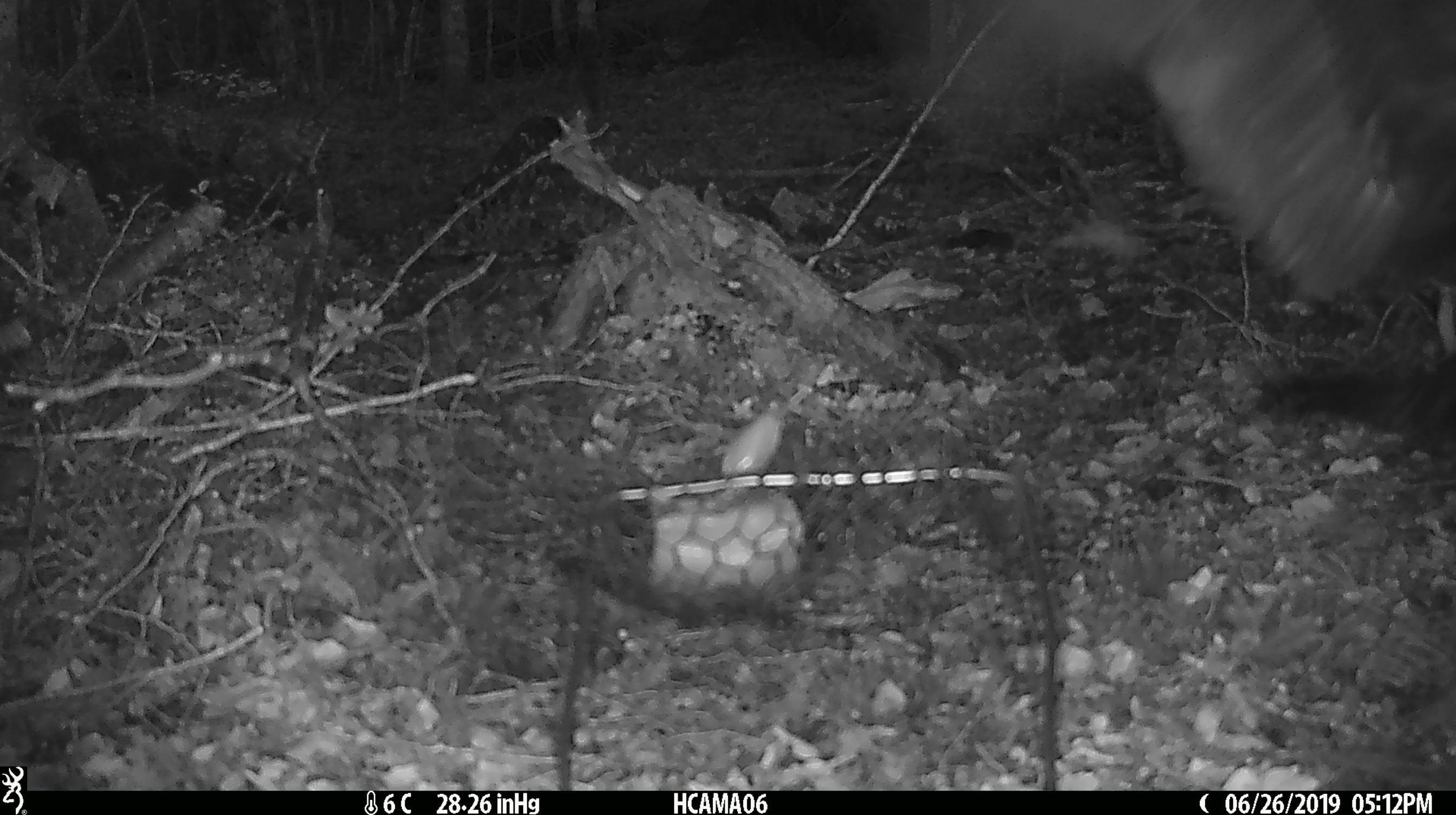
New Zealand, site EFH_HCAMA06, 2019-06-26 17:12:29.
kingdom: Animalia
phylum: Chordata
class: Aves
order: Suliformes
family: Phalacrocoracidae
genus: Gulosus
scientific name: Gulosus aristotelis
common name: common shag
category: shag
Shag (common shag) (Gulosus aristotelis).